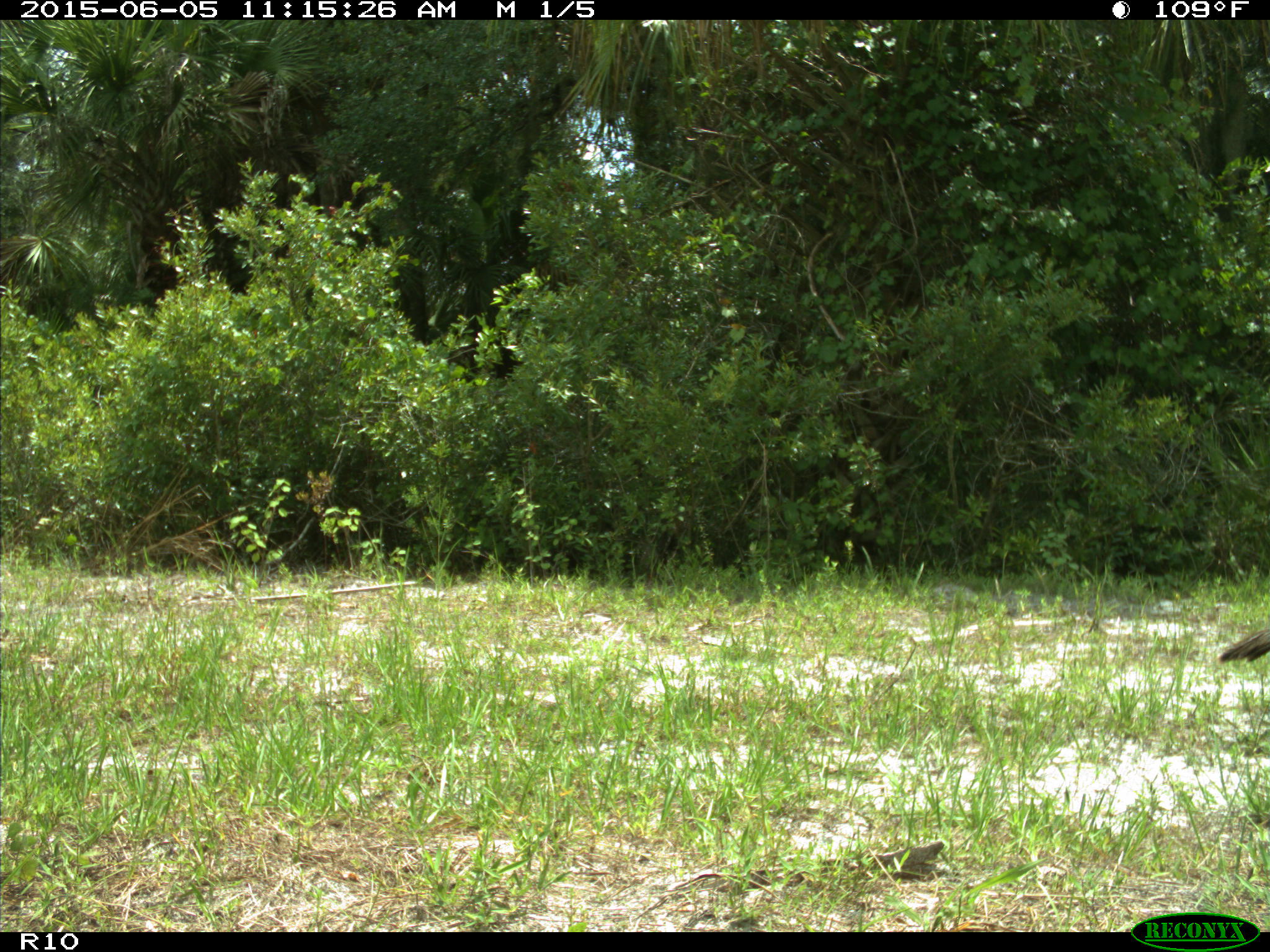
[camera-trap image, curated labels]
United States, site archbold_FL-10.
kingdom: Animalia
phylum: Chordata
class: Aves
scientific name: Aves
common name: birds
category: unidentified bird